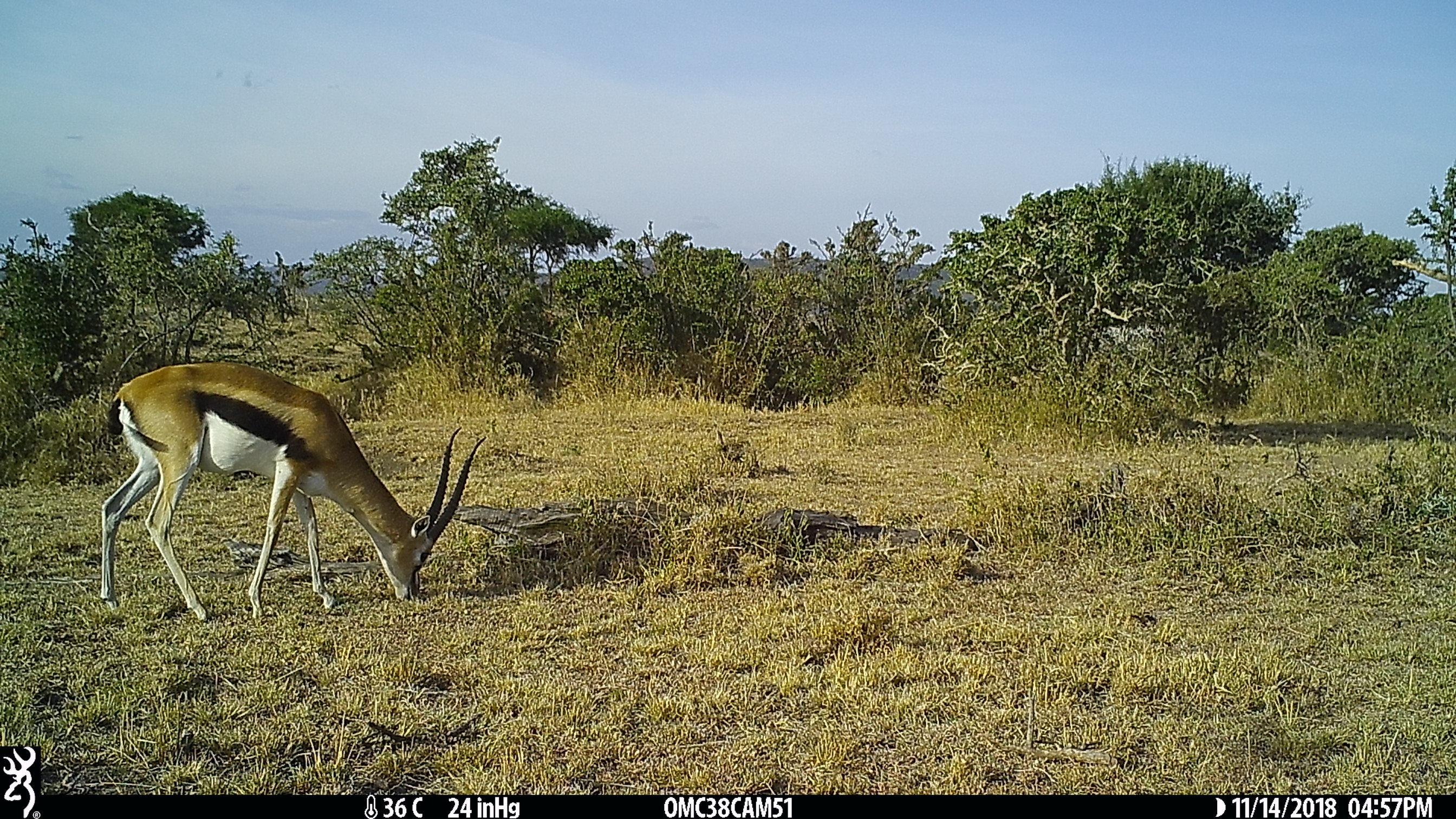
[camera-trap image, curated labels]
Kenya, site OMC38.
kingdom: Animalia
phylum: Chordata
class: Mammalia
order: Artiodactyla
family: Bovidae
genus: Eudorcas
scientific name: Eudorcas thomsonii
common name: thomon's gazelle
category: gazelle thomsons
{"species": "gazelle thomsons (thomon's gazelle) (Eudorcas thomsonii)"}